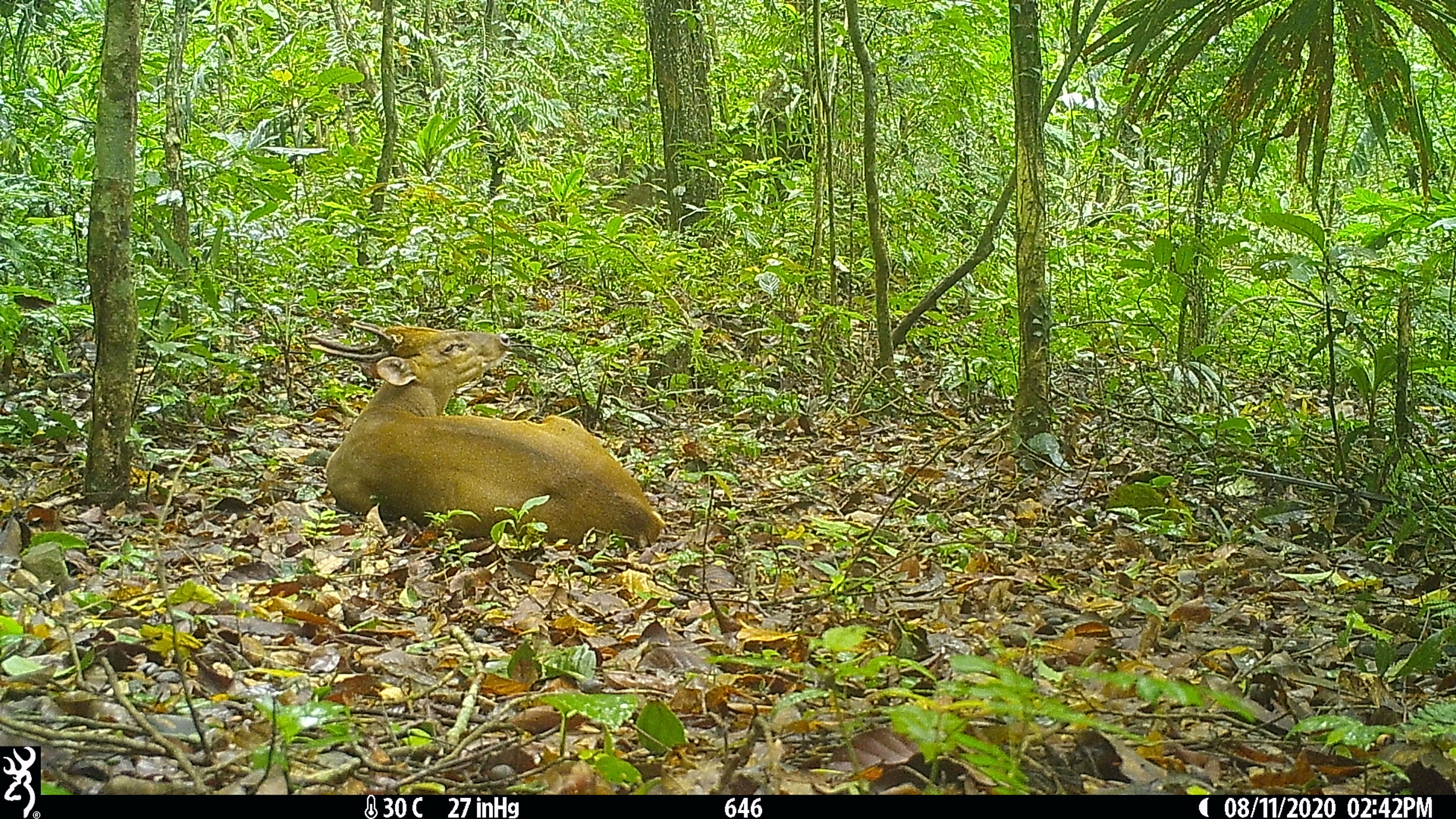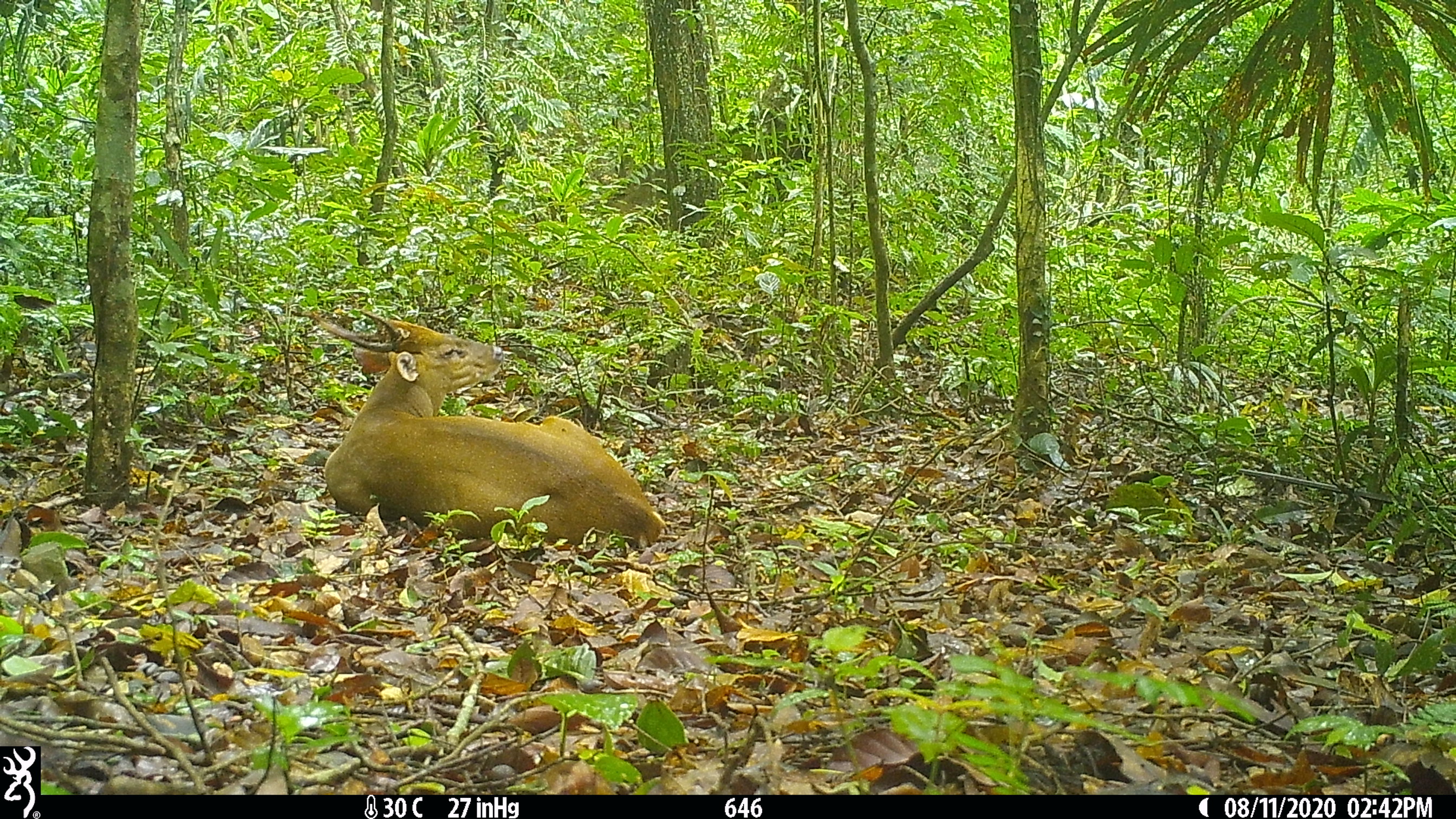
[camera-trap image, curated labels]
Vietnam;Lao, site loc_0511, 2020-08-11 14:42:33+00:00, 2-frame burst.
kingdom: Animalia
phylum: Chordata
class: Mammalia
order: Artiodactyla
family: Cervidae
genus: Muntiacus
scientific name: Muntiacus vuquangensis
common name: large-antlered muntjac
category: large antlered muntjac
Large antlered muntjac (large-antlered muntjac) (Muntiacus vuquangensis). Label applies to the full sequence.